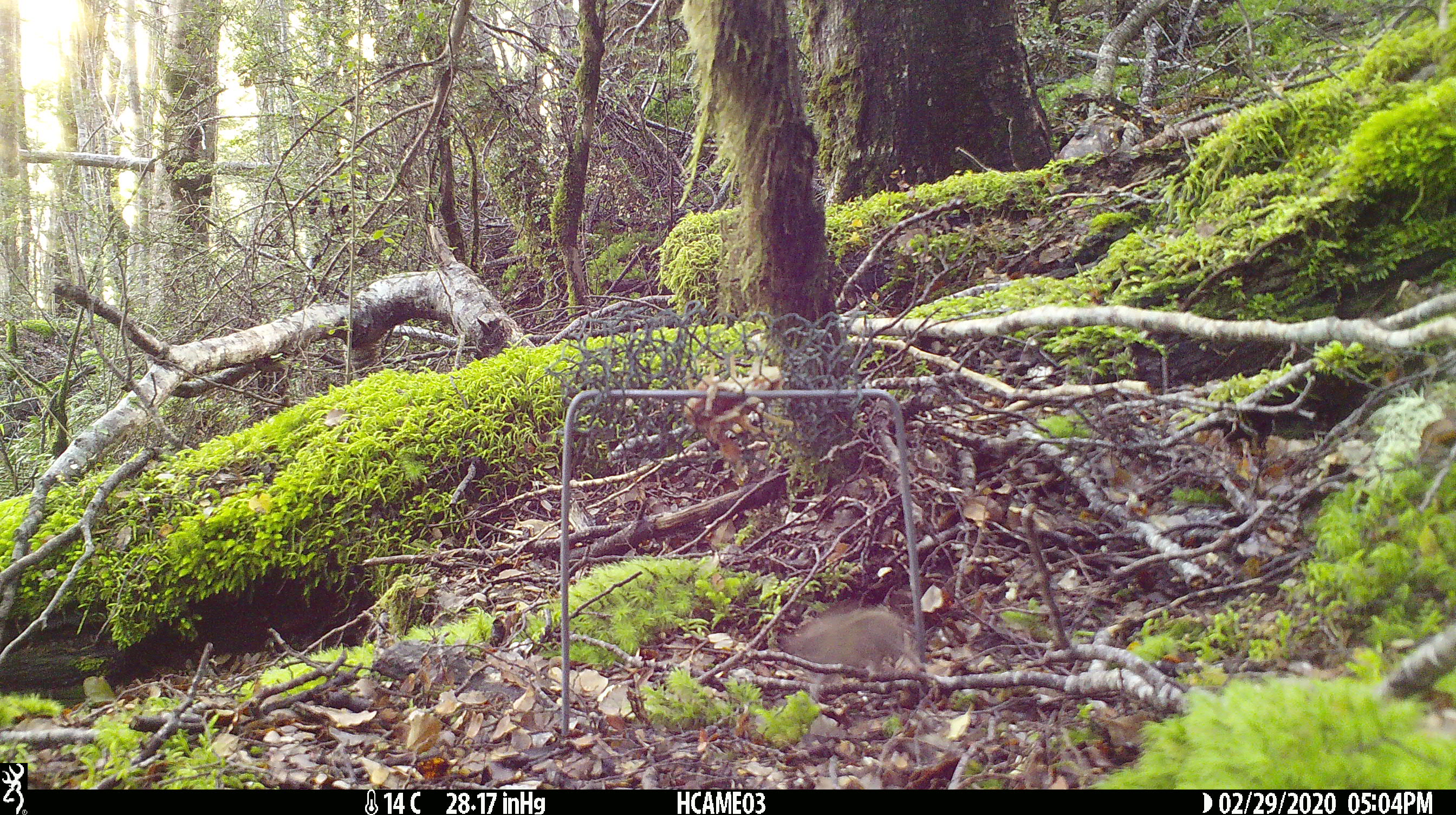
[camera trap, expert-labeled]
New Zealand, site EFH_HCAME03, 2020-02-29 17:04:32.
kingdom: Animalia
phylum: Chordata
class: Mammalia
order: Rodentia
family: Muridae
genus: Mus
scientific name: Mus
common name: mouse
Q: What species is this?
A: Mouse (Mus).